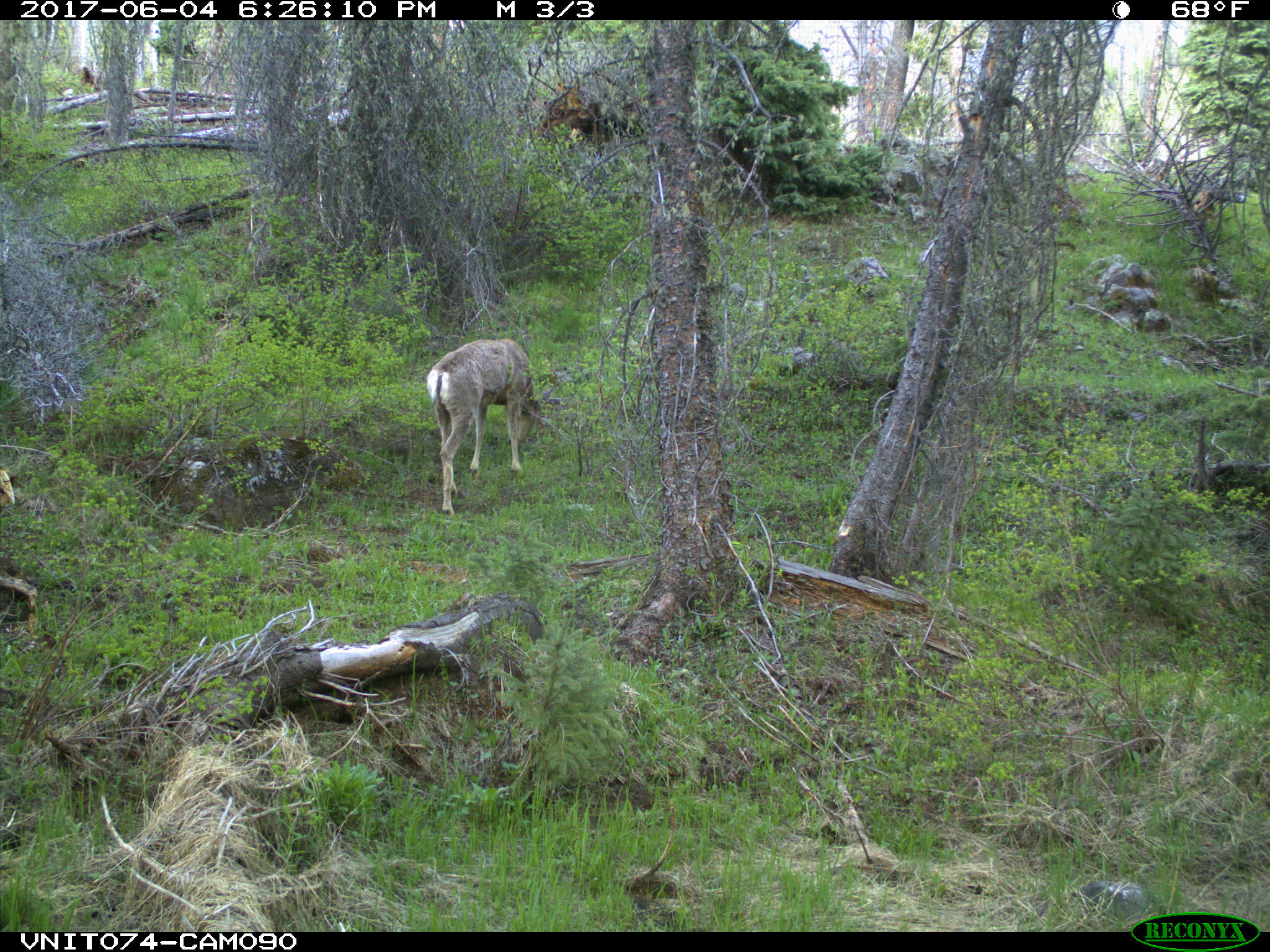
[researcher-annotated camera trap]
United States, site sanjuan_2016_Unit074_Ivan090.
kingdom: Animalia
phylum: Chordata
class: Mammalia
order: Artiodactyla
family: Cervidae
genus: Odocoileus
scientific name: Odocoileus hemionus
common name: mule deer